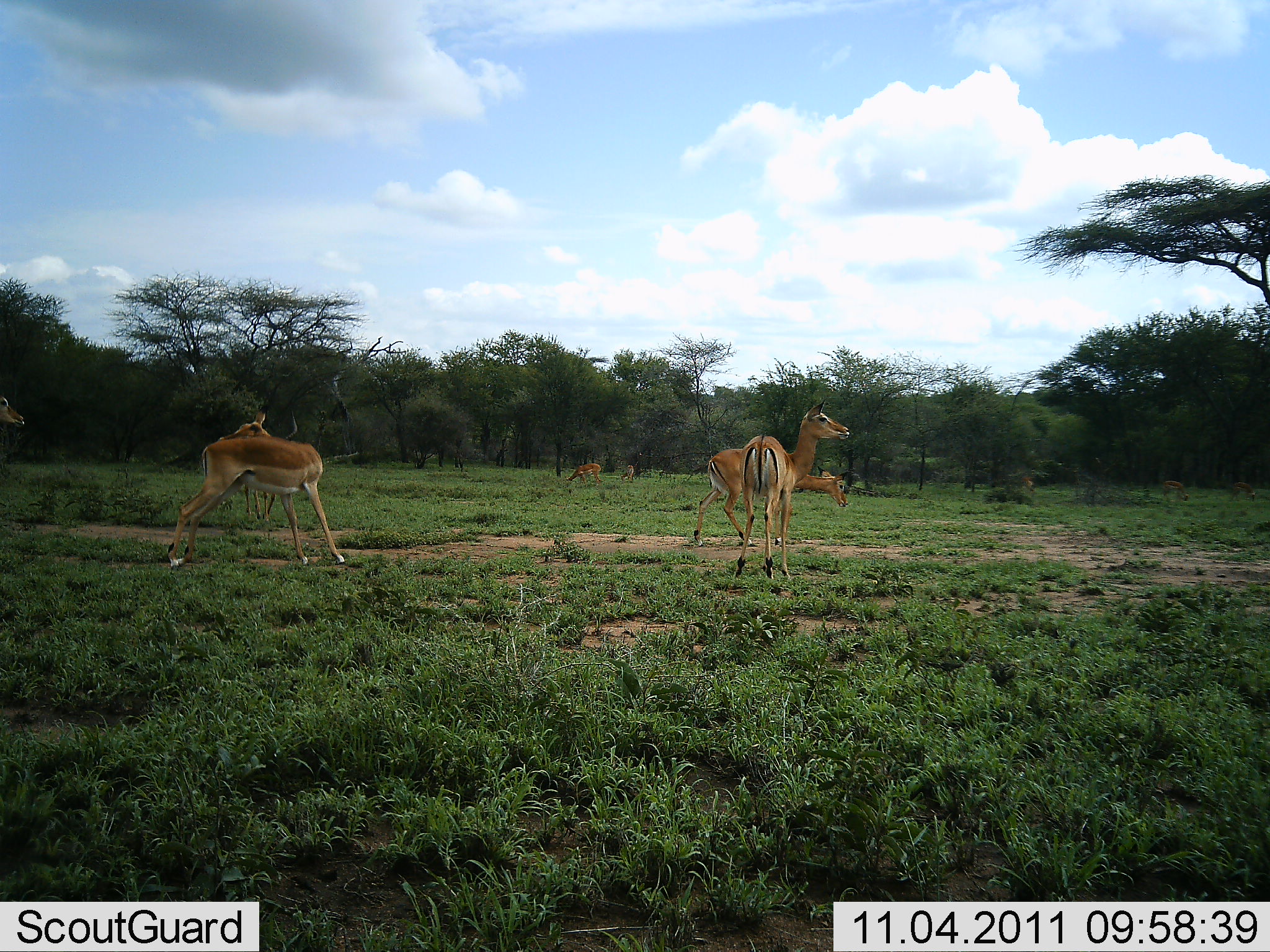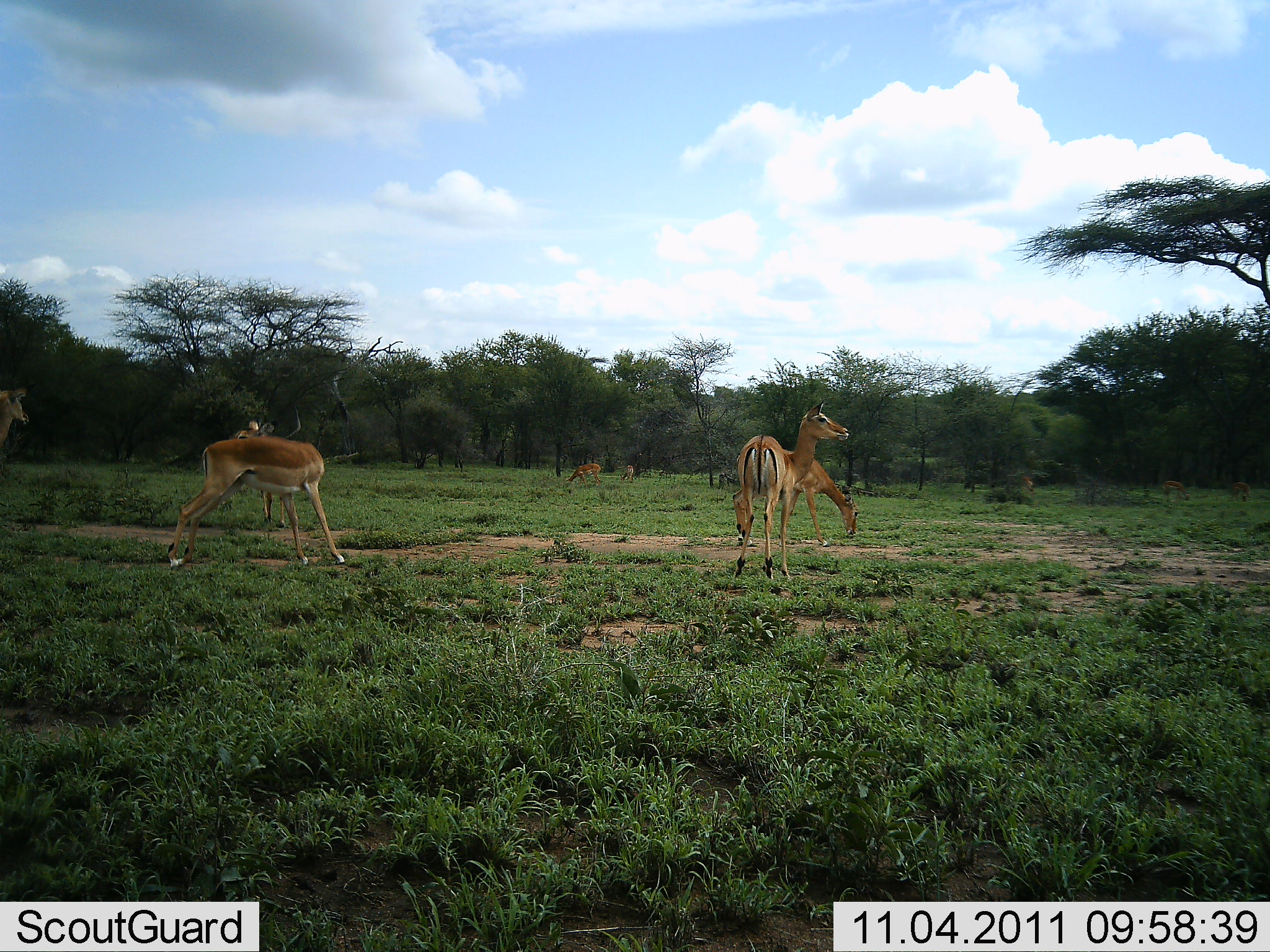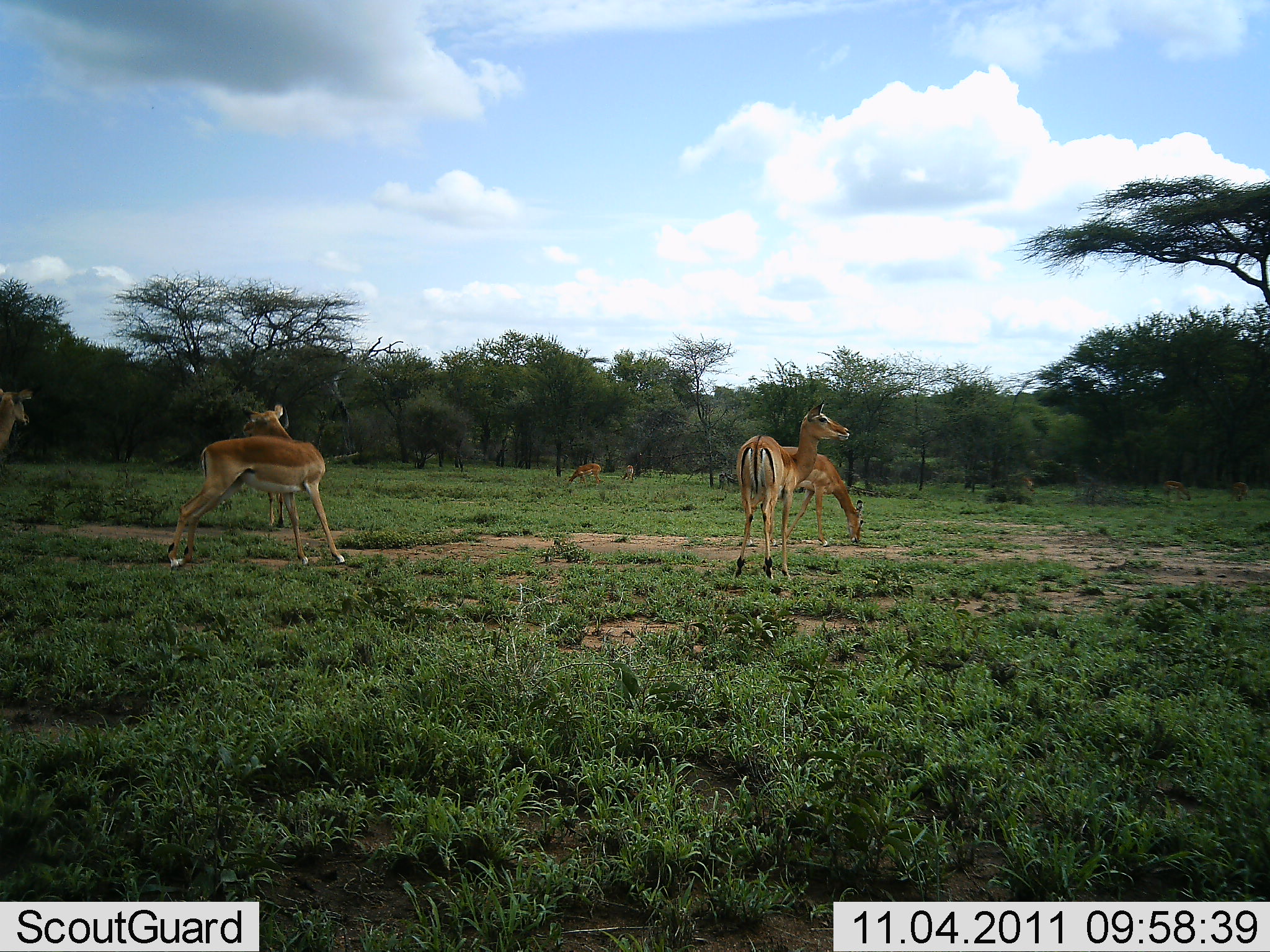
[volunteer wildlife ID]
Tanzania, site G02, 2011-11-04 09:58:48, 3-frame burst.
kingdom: Animalia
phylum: Chordata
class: Mammalia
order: Artiodactyla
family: Bovidae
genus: Aepyceros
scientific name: Aepyceros melampus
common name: impala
Impala (Aepyceros melampus), count 6. Behavior (volunteer vote fractions): standing 82%, resting 0%, moving 18%, interacting 0%. Young present (vote fraction): 0%. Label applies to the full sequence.